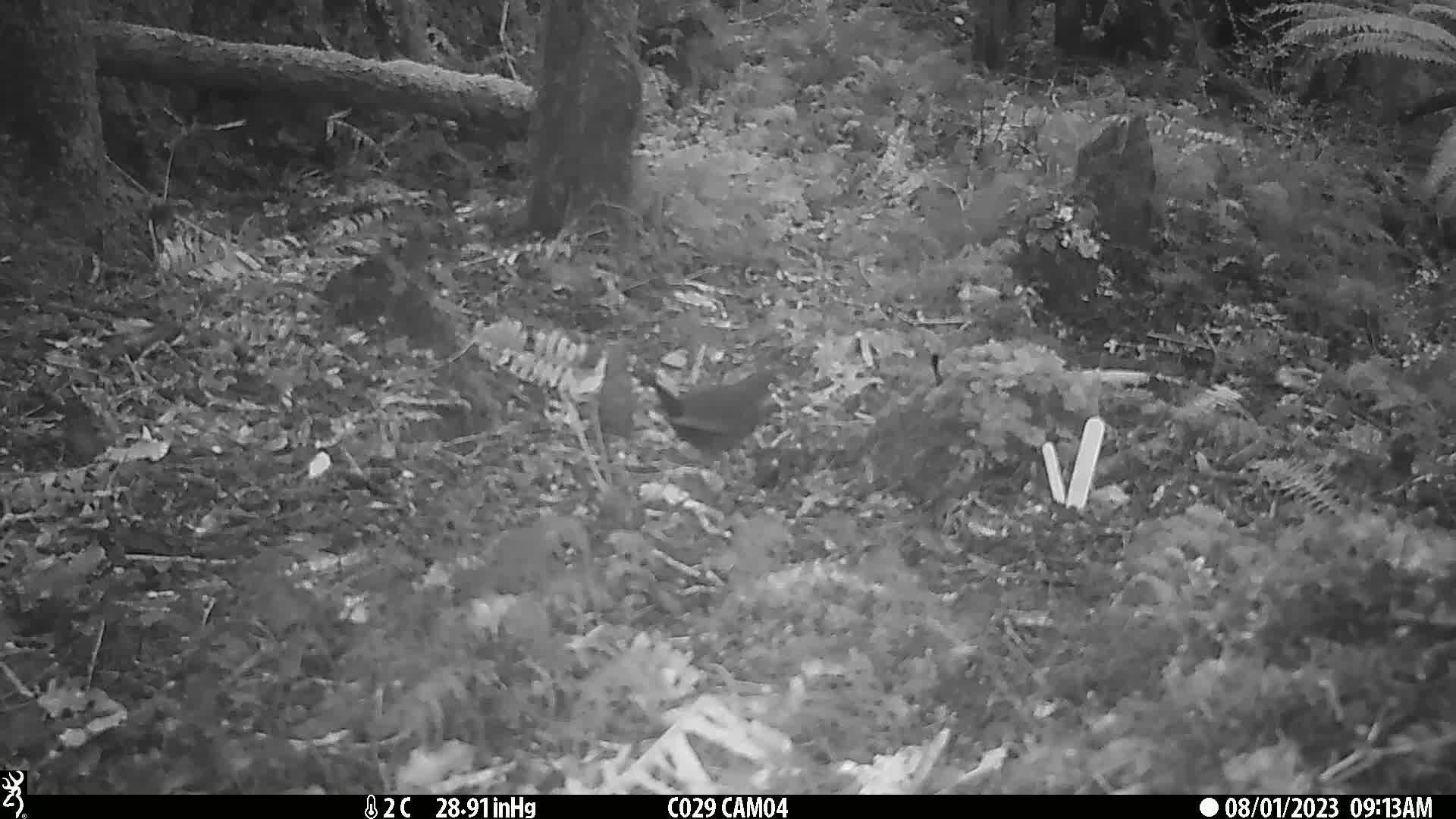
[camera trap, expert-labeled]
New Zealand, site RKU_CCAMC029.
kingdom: Animalia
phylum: Chordata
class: Aves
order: Passeriformes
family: Turdidae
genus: Turdus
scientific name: Turdus merula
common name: eurasian blackbird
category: blackbird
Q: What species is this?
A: Blackbird (eurasian blackbird) (Turdus merula).